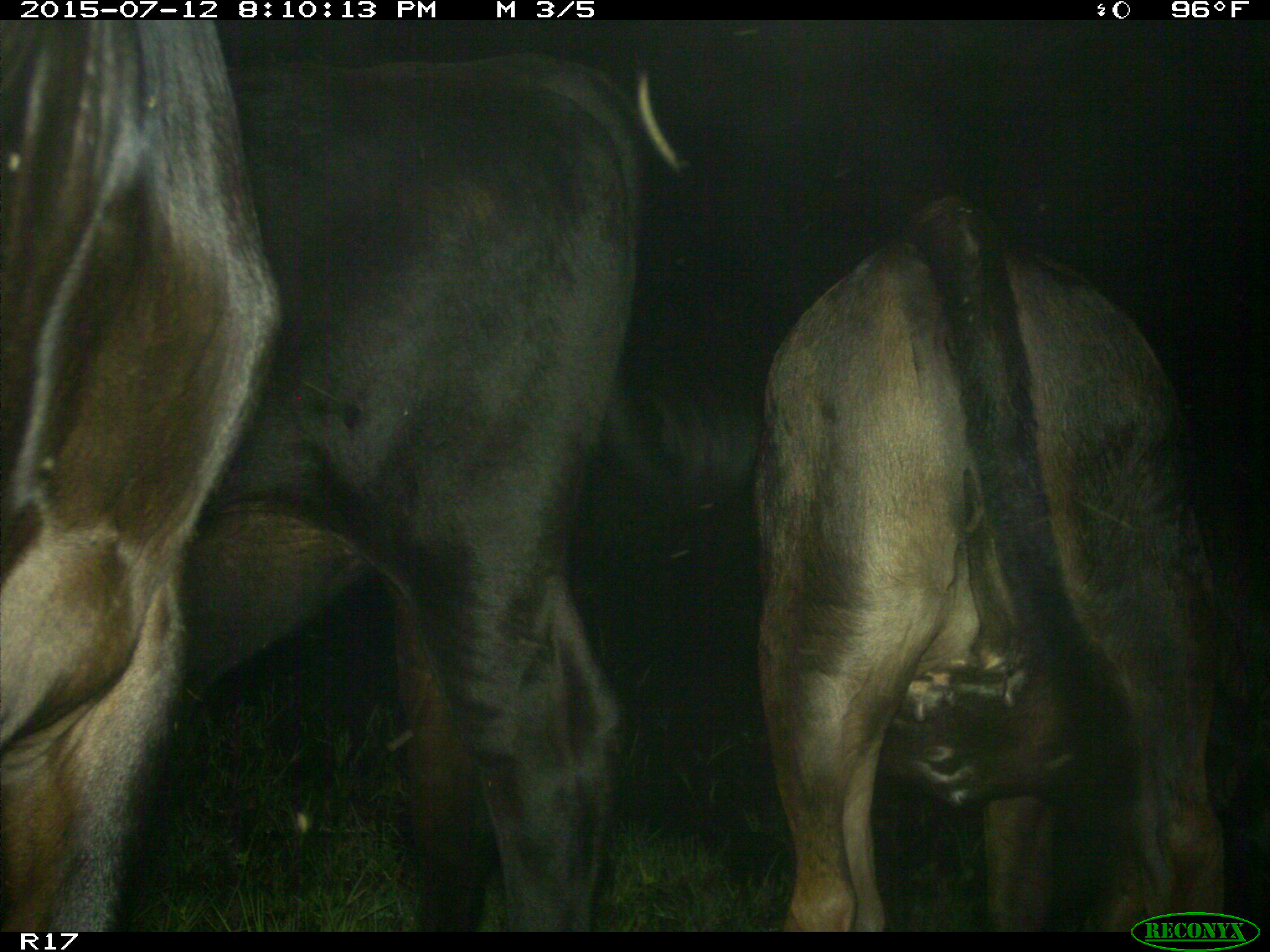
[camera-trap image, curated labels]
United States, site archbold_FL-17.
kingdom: Animalia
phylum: Chordata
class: Mammalia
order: Artiodactyla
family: Bovidae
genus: Bos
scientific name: Bos taurus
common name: domestic cow